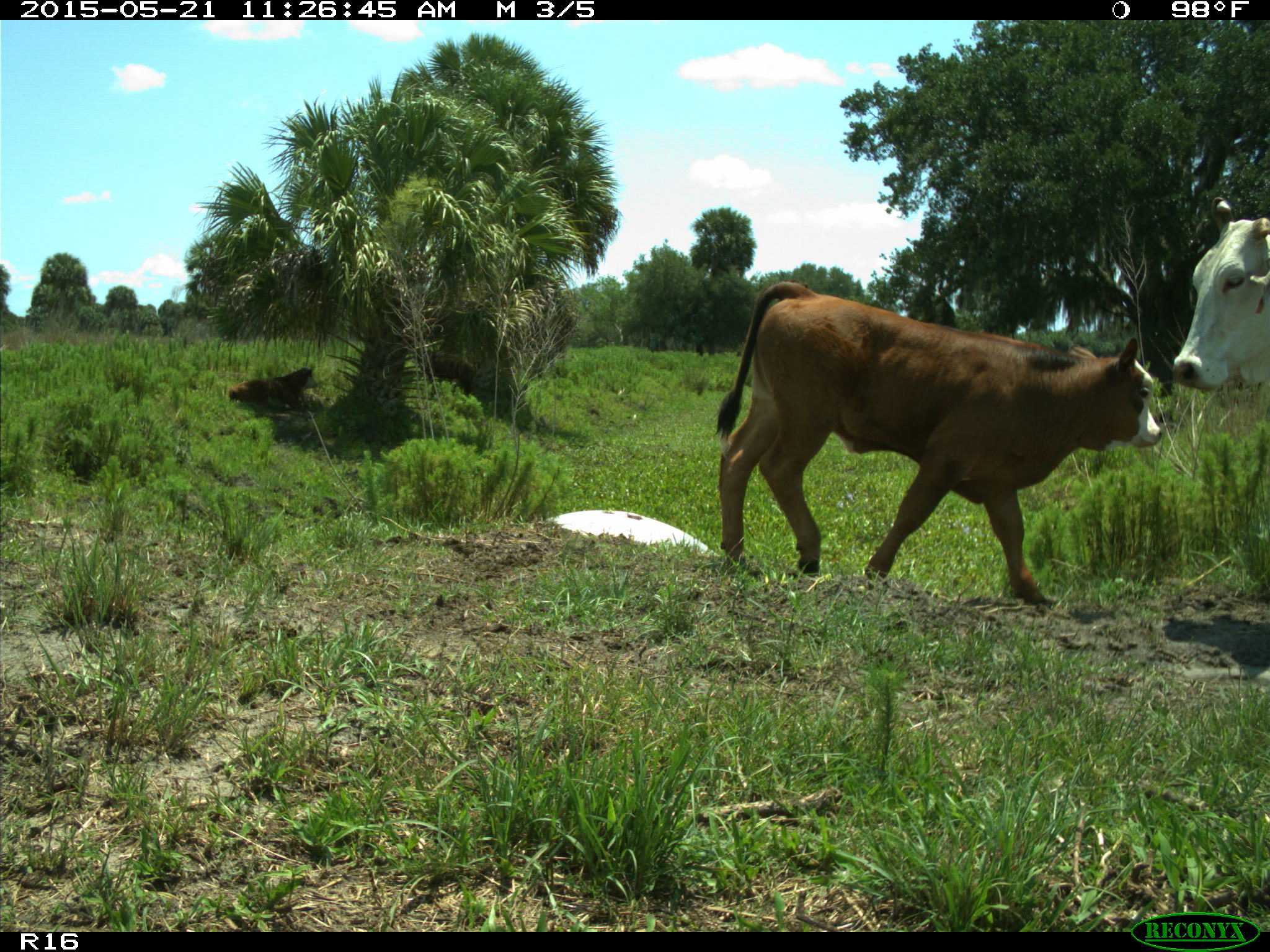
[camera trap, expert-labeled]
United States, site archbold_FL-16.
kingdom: Animalia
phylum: Chordata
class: Mammalia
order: Artiodactyla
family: Bovidae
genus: Bos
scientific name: Bos taurus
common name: domestic cow